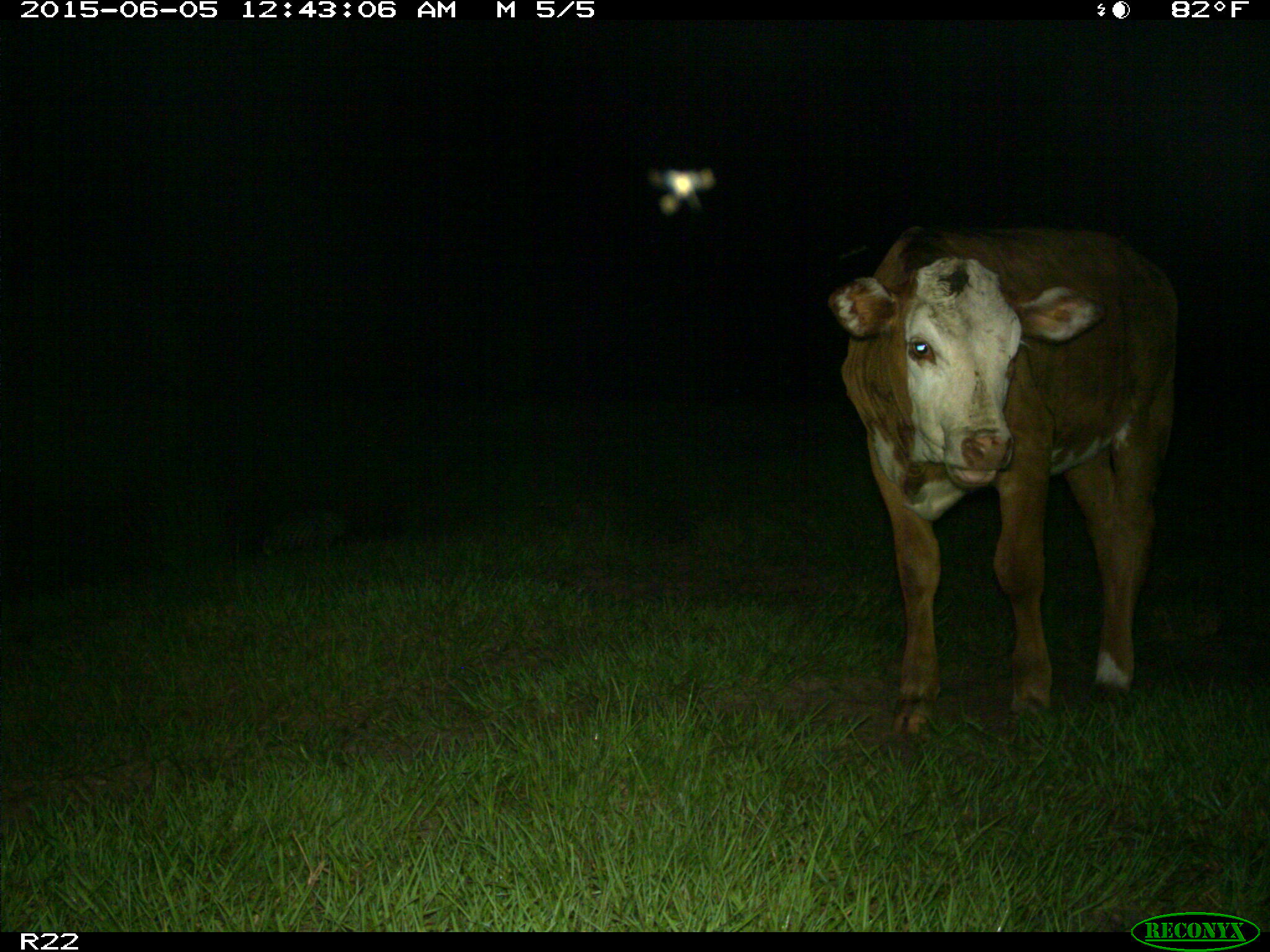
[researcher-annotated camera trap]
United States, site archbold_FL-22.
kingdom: Animalia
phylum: Chordata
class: Mammalia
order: Artiodactyla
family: Bovidae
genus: Bos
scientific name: Bos taurus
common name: domestic cow